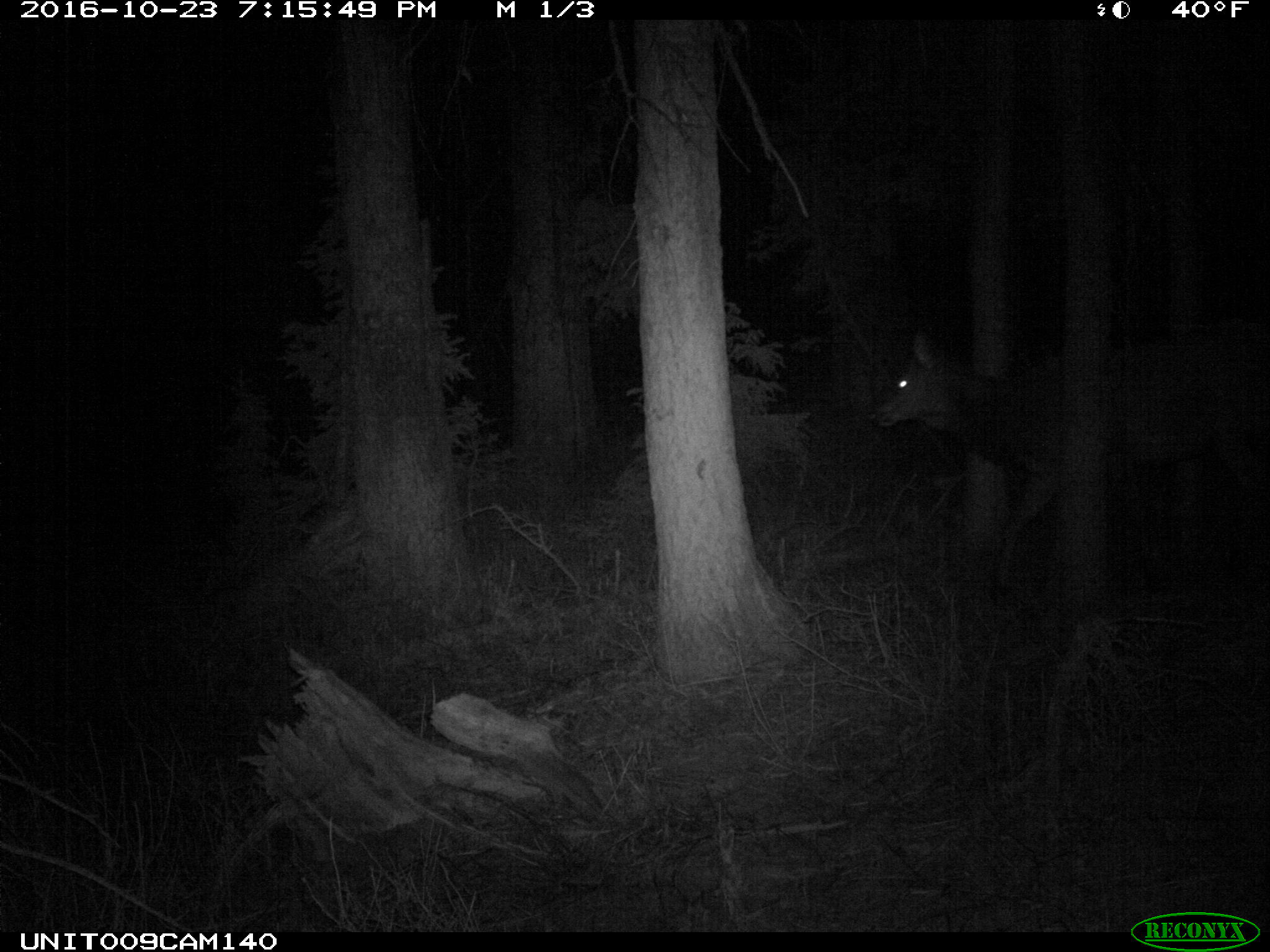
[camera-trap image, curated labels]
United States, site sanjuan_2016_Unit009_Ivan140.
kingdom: Animalia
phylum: Chordata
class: Mammalia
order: Artiodactyla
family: Cervidae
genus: Cervus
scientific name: Cervus elaphus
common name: red deer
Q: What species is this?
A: Cervus elaphus (red deer).